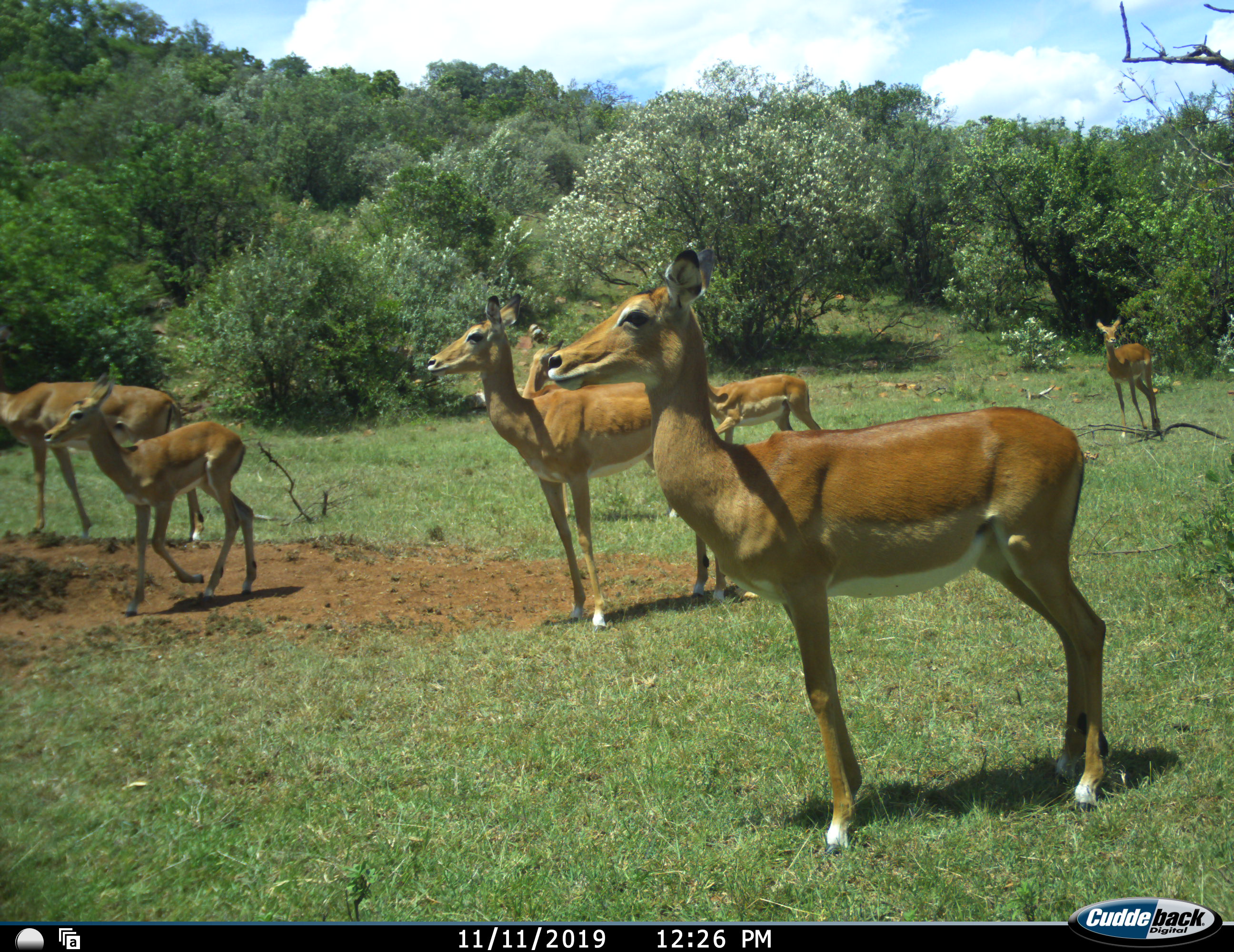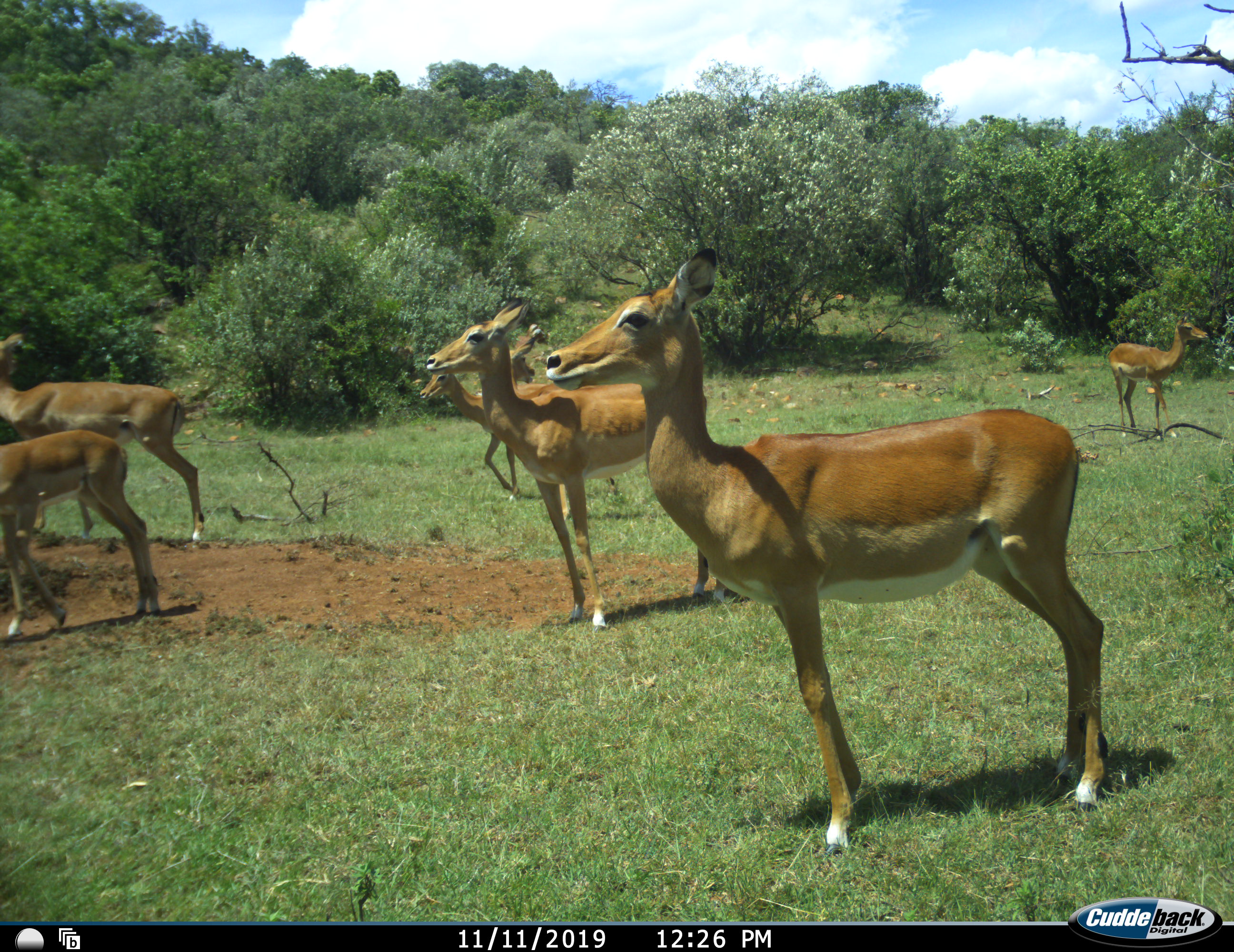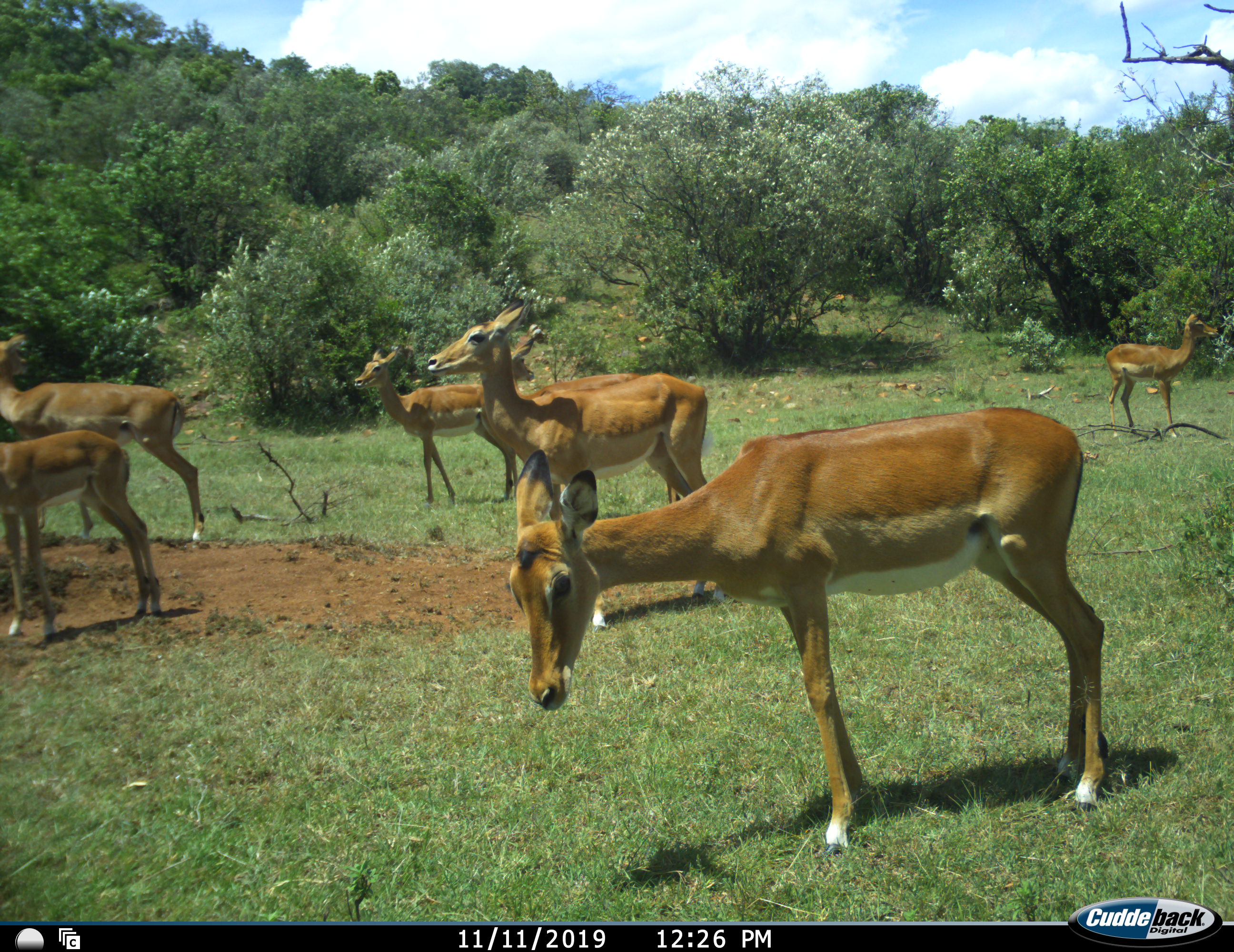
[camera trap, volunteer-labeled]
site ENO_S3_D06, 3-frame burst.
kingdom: Animalia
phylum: Chordata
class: Mammalia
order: Artiodactyla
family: Bovidae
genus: Aepyceros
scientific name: Aepyceros melampus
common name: impala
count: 7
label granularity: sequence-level